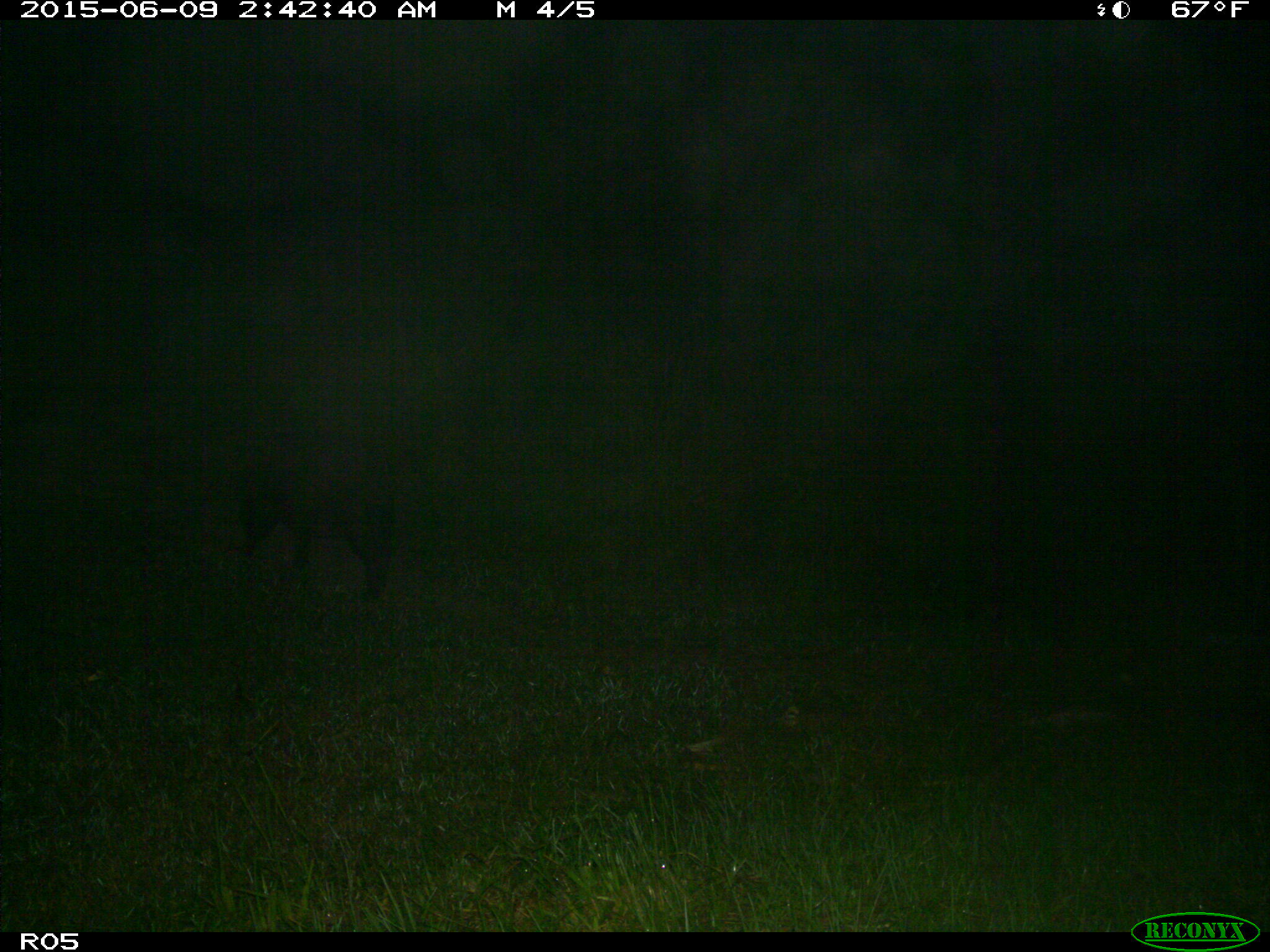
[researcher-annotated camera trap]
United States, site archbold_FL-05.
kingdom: Animalia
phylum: Chordata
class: Mammalia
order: Artiodactyla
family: Suidae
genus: Sus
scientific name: Sus scrofa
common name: wild boar